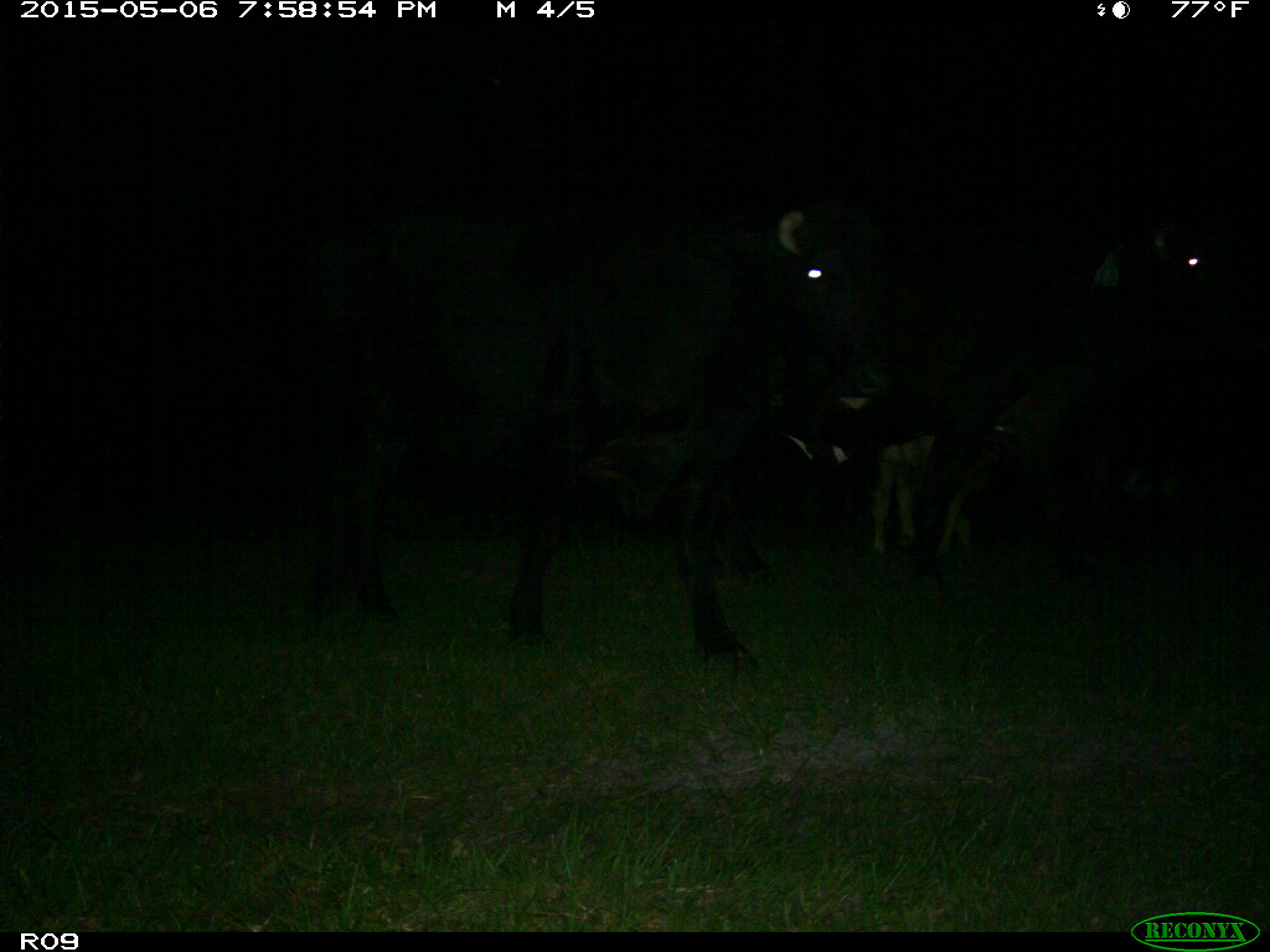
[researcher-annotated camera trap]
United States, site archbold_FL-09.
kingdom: Animalia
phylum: Chordata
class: Mammalia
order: Artiodactyla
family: Bovidae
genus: Bos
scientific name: Bos taurus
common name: domestic cow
Bos taurus (domestic cow).